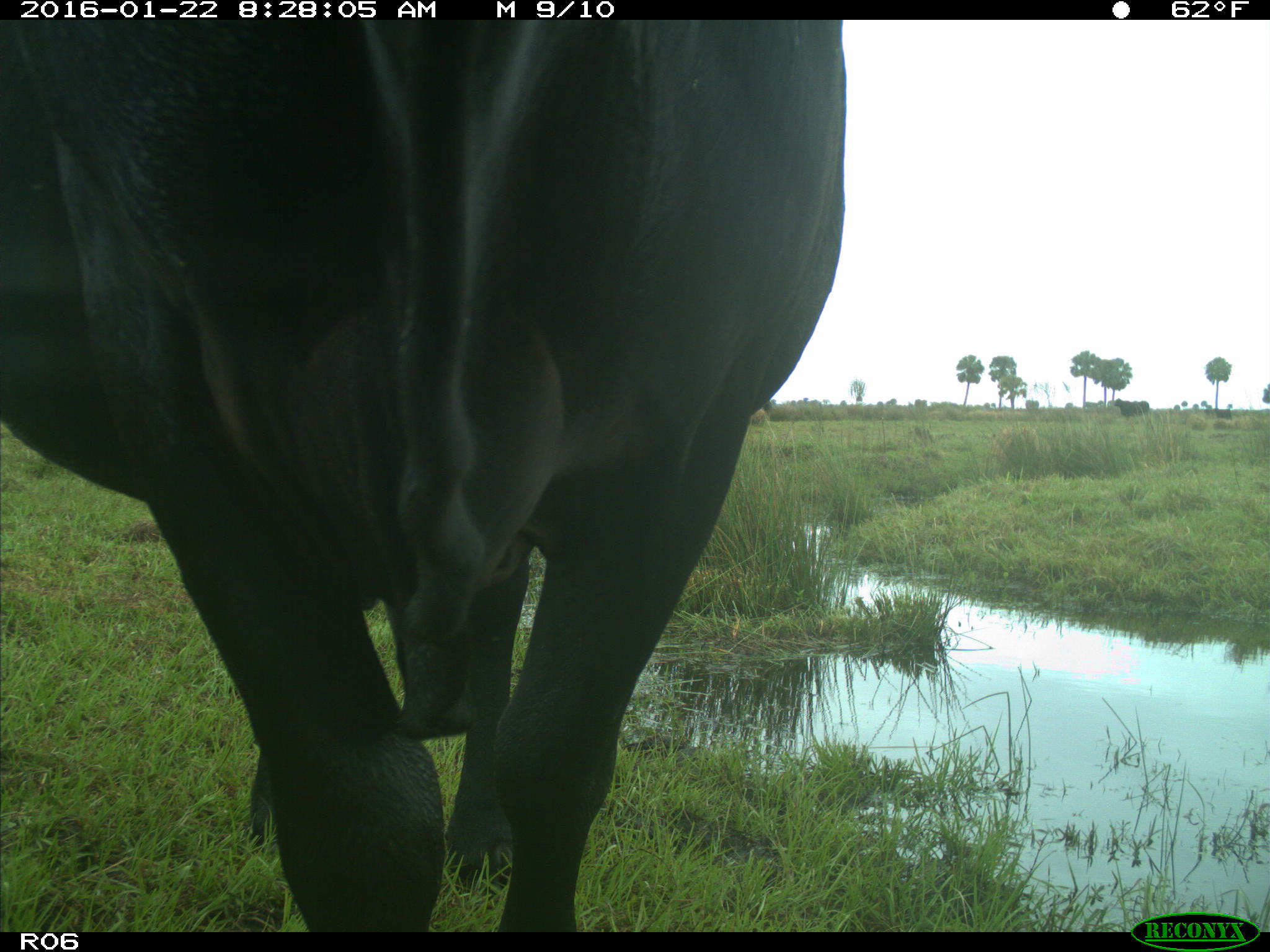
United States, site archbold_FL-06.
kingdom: Animalia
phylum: Chordata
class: Mammalia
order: Artiodactyla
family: Bovidae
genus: Bos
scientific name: Bos taurus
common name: domestic cow